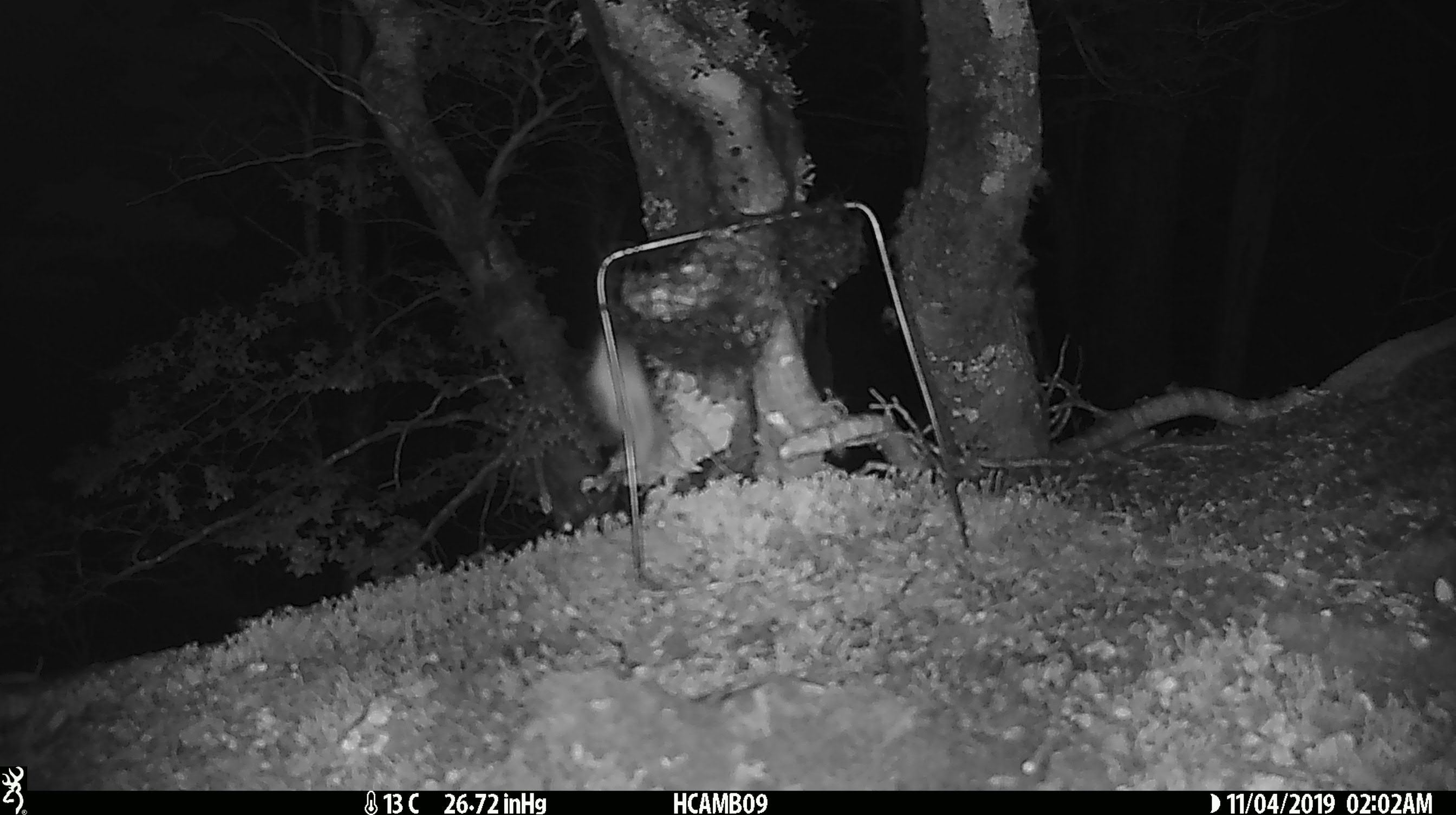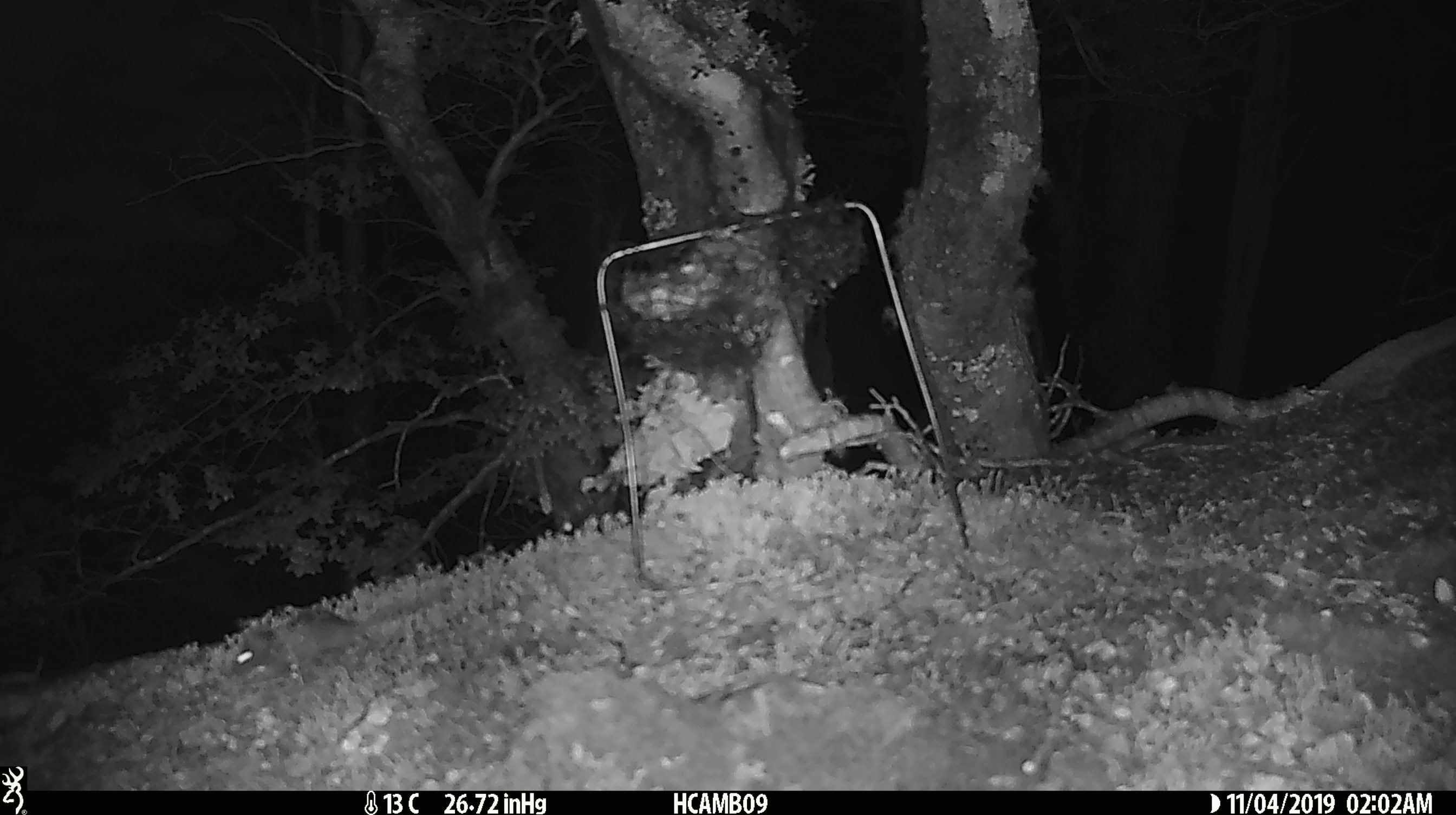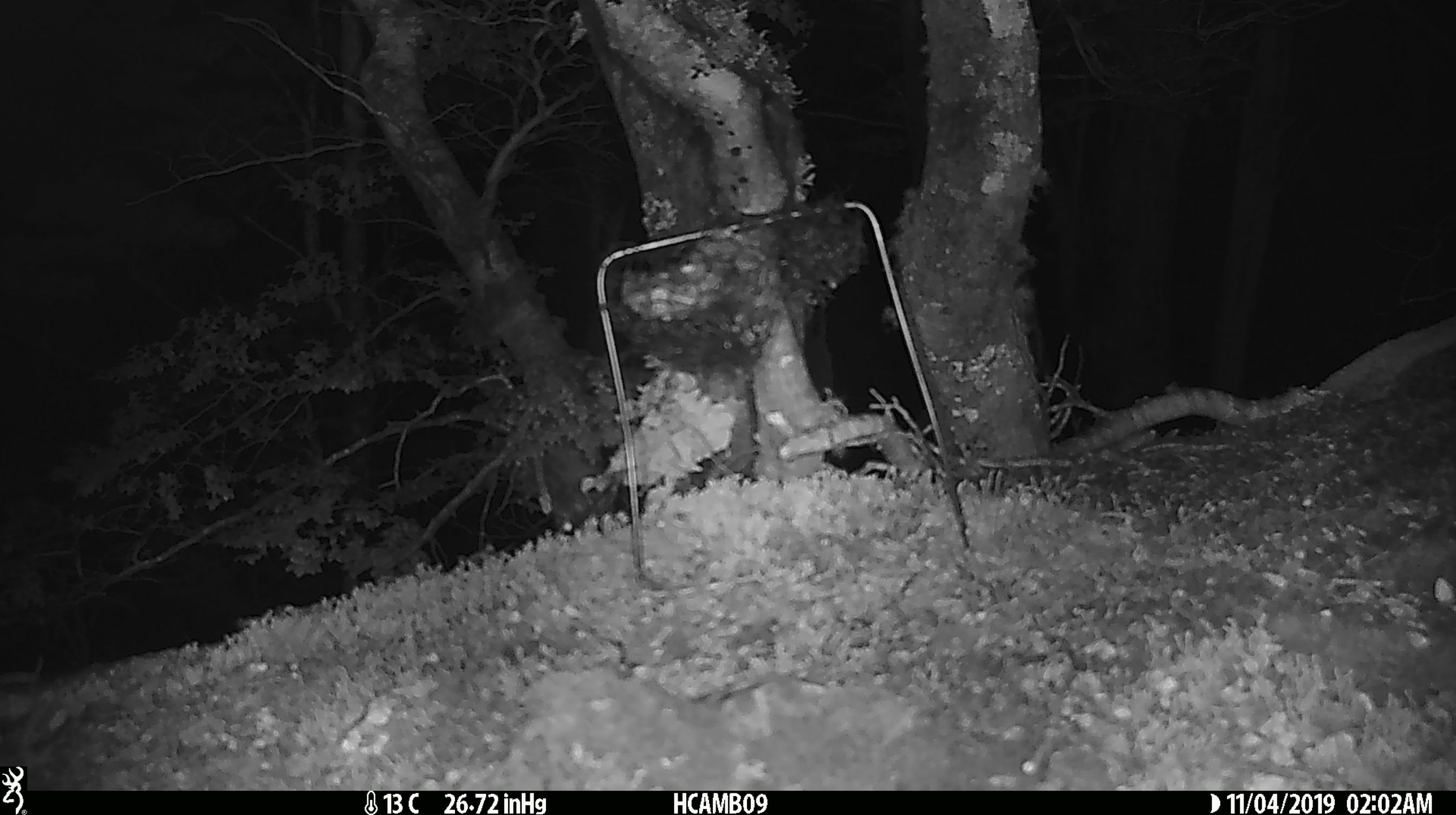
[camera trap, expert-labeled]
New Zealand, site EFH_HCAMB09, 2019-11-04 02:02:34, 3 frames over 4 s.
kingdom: Animalia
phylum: Chordata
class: Mammalia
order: Rodentia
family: Muridae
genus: Mus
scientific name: Mus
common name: mouse